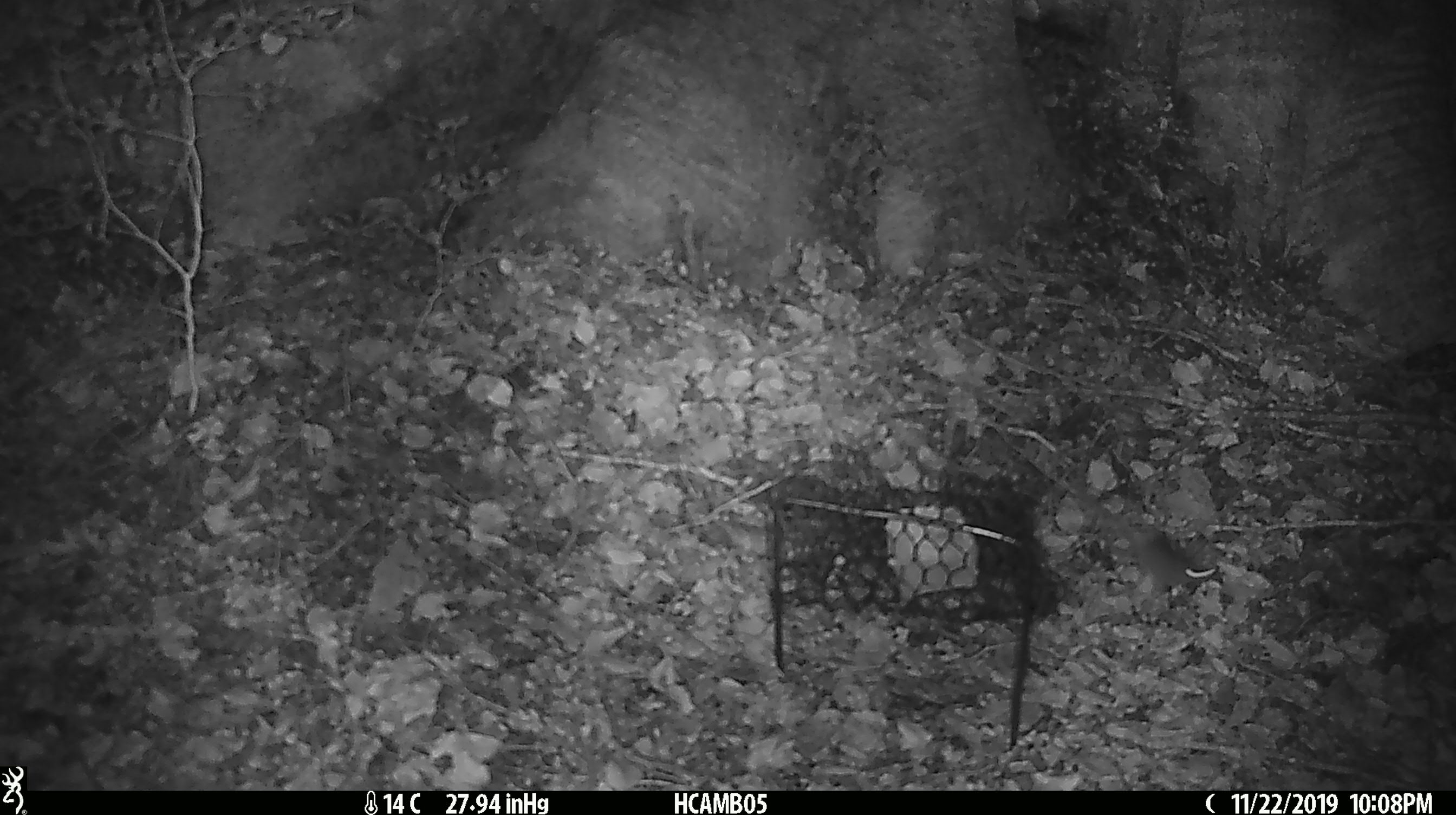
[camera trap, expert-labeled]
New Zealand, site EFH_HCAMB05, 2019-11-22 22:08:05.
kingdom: Animalia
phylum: Chordata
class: Mammalia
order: Rodentia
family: Muridae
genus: Mus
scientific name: Mus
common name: mouse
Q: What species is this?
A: Mouse (Mus).